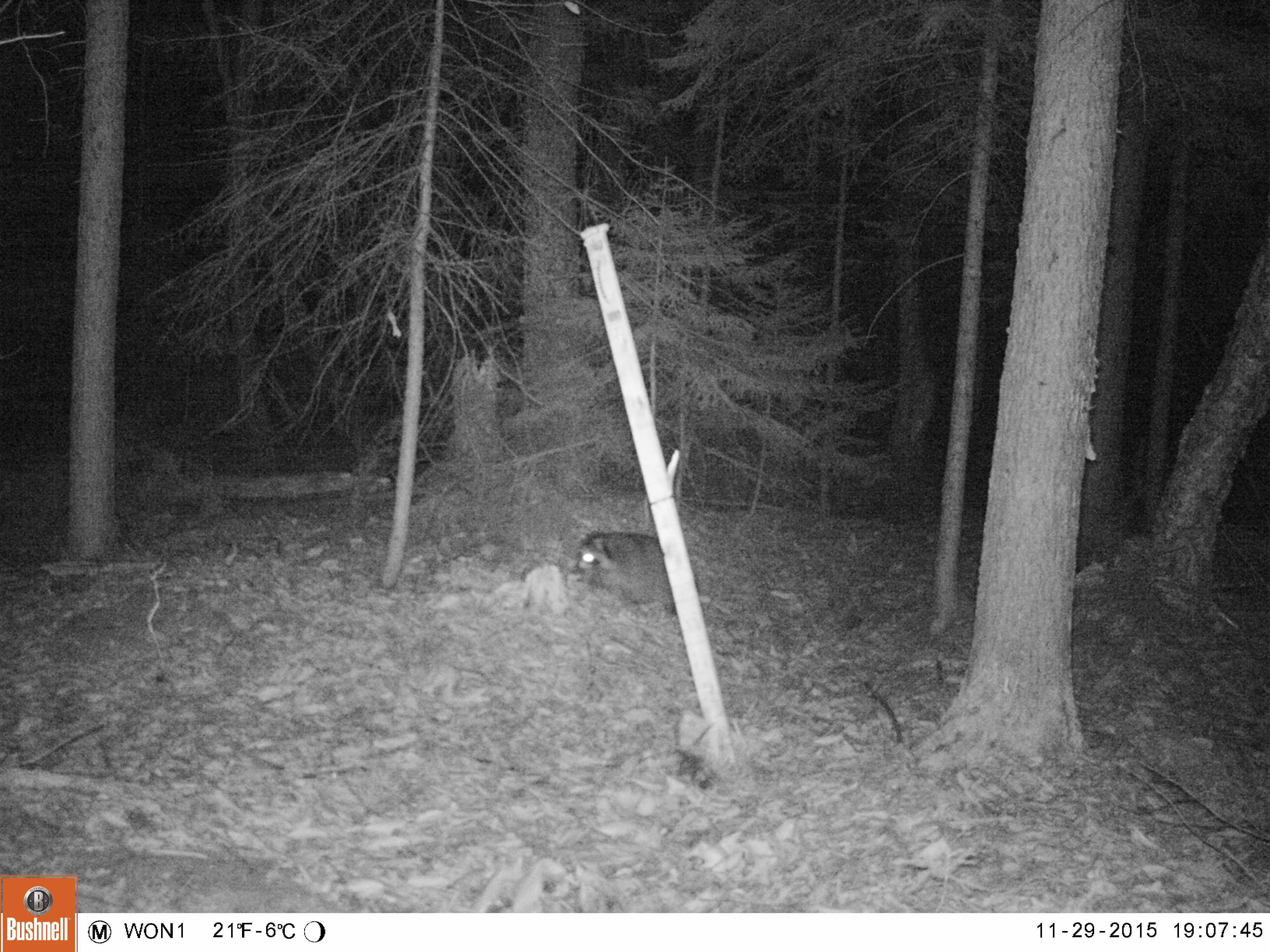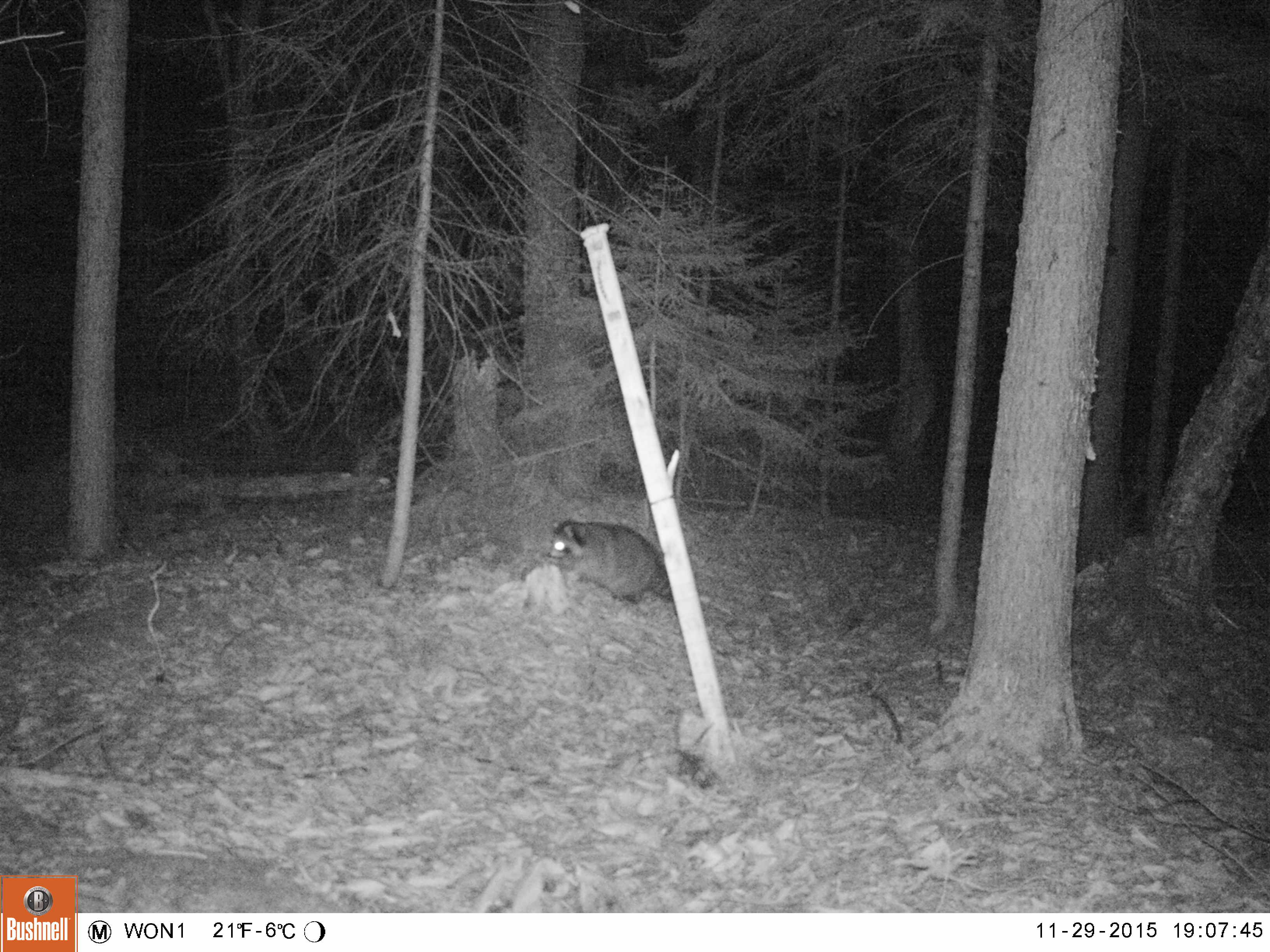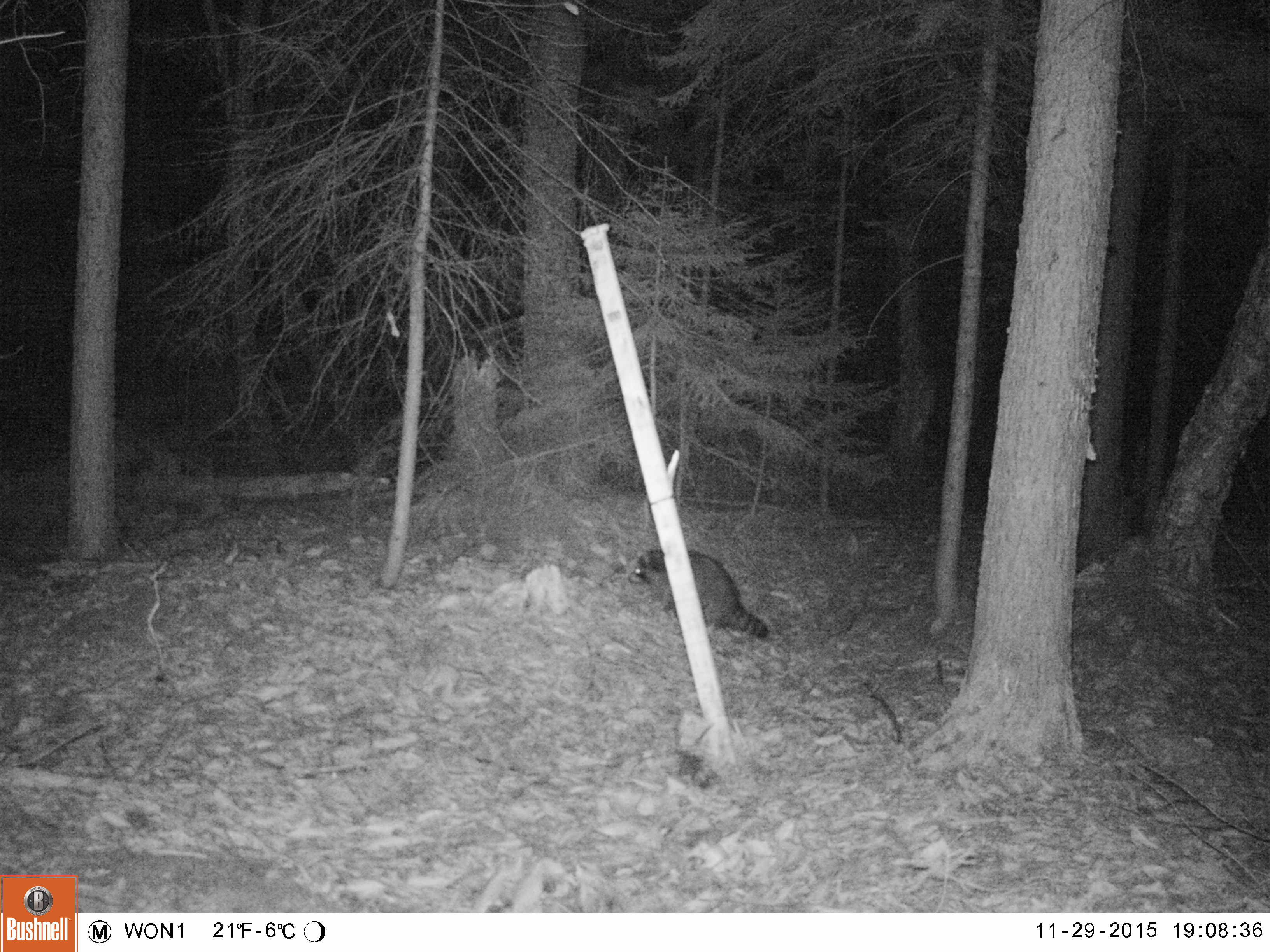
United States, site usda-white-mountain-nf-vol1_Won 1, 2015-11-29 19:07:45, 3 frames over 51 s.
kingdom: Animalia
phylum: Chordata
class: Mammalia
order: Carnivora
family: Procyonidae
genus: Procyon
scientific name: Procyon lotor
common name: raccoon